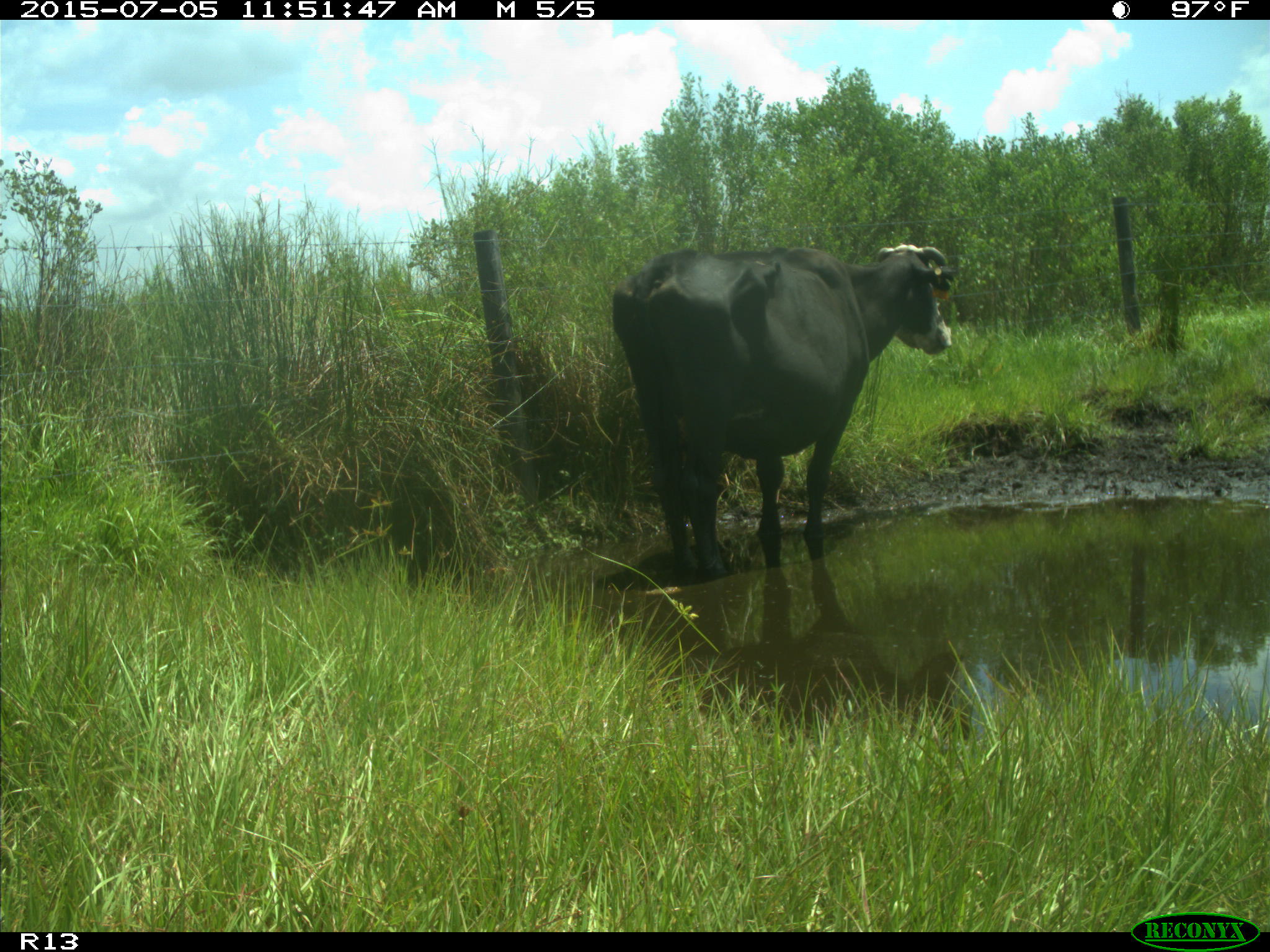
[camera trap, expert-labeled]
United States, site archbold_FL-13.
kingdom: Animalia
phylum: Chordata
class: Mammalia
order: Artiodactyla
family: Bovidae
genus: Bos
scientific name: Bos taurus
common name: domestic cow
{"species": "Bos taurus (domestic cow)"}